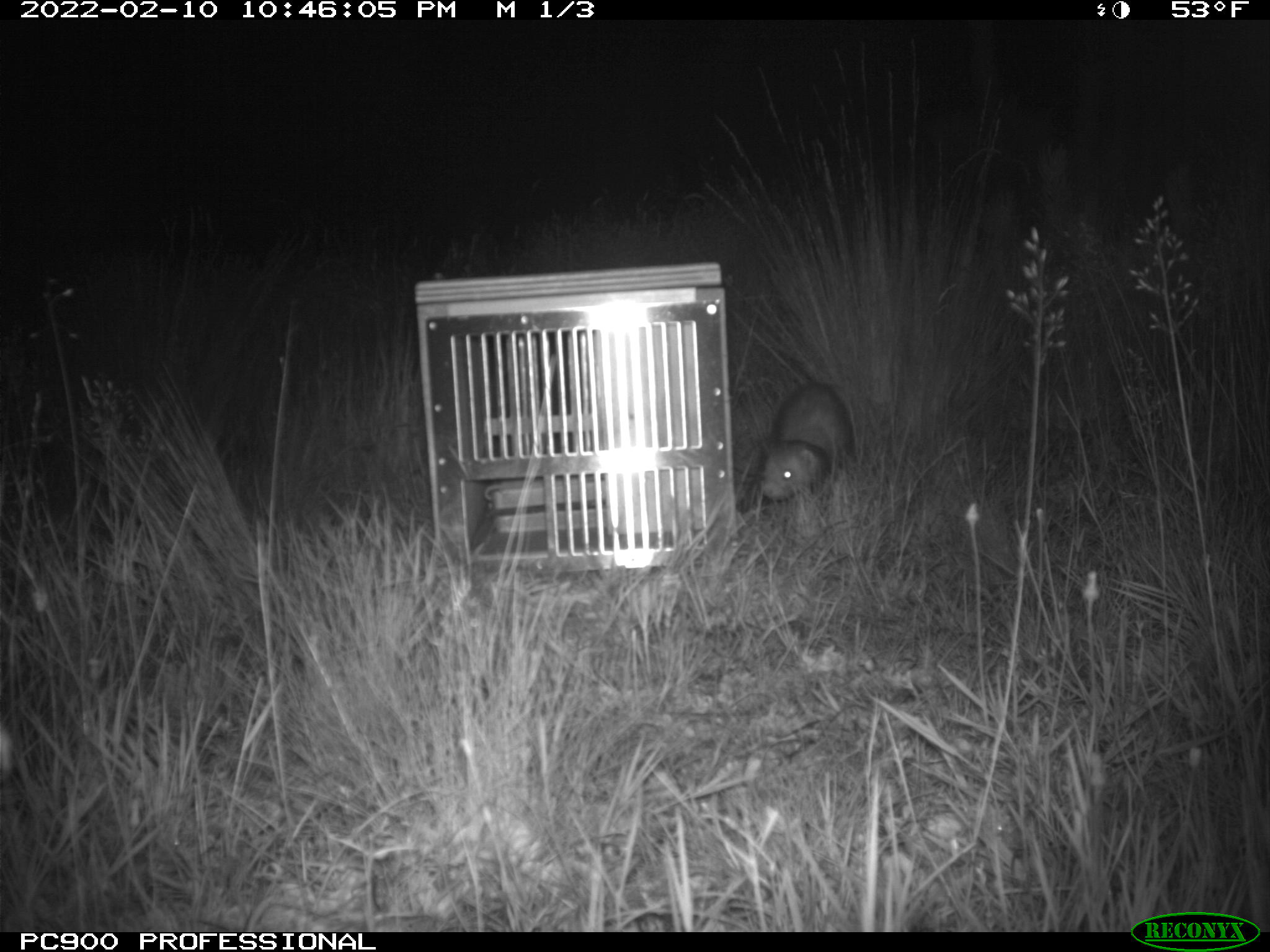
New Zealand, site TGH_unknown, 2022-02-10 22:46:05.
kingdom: Animalia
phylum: Chordata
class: Mammalia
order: Carnivora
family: Mustelidae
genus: Mustela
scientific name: Mustela furo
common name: ferret